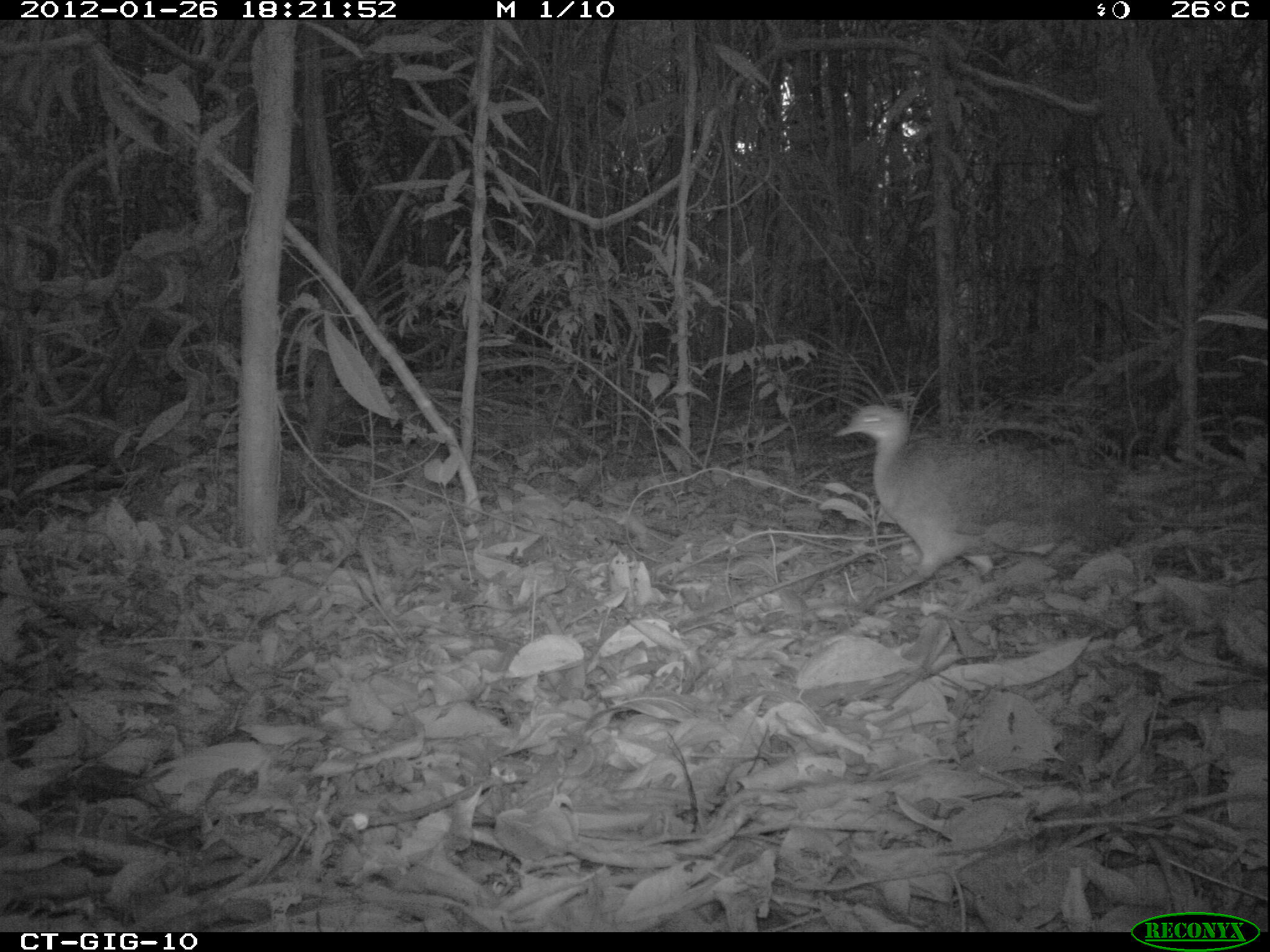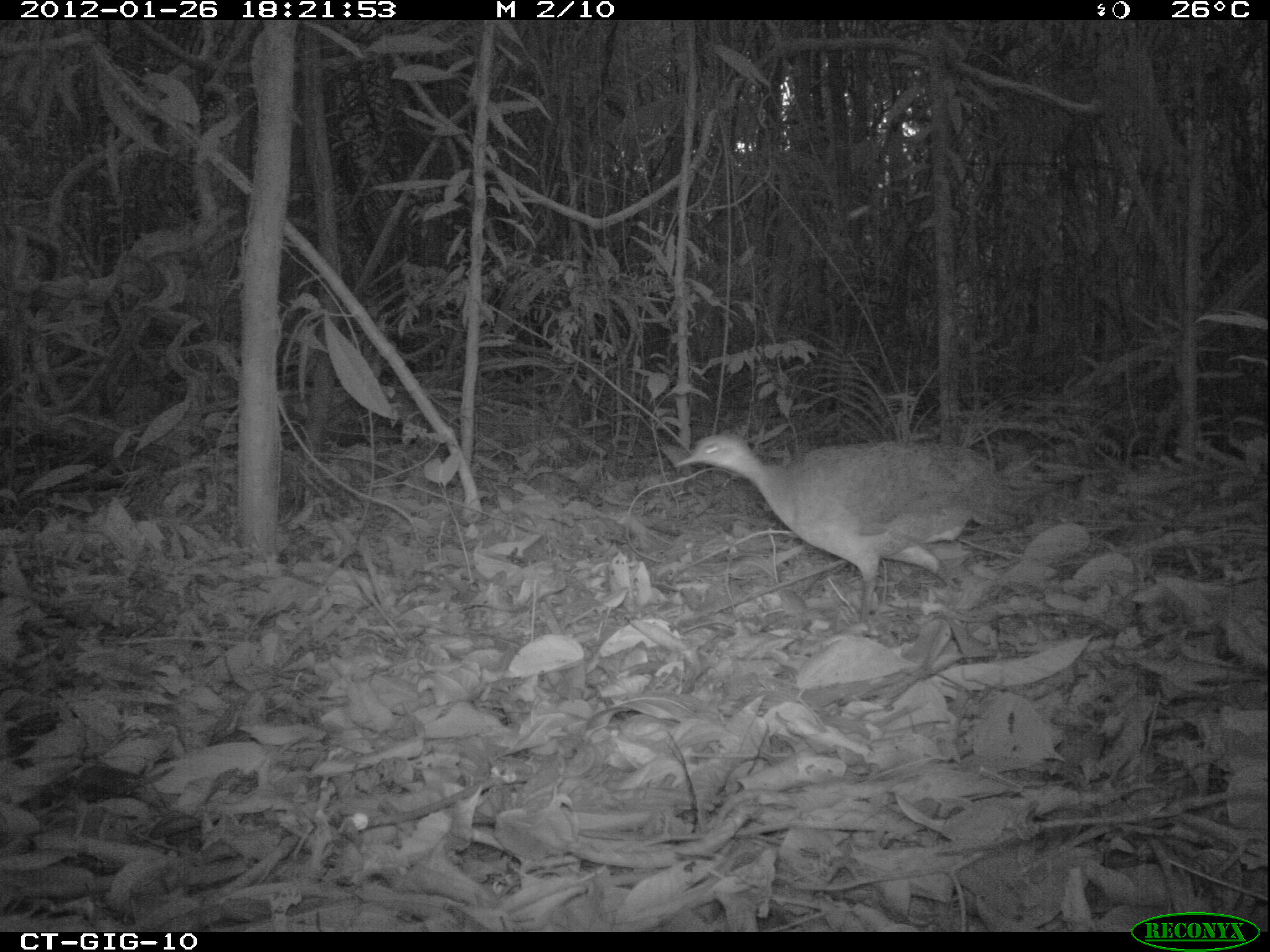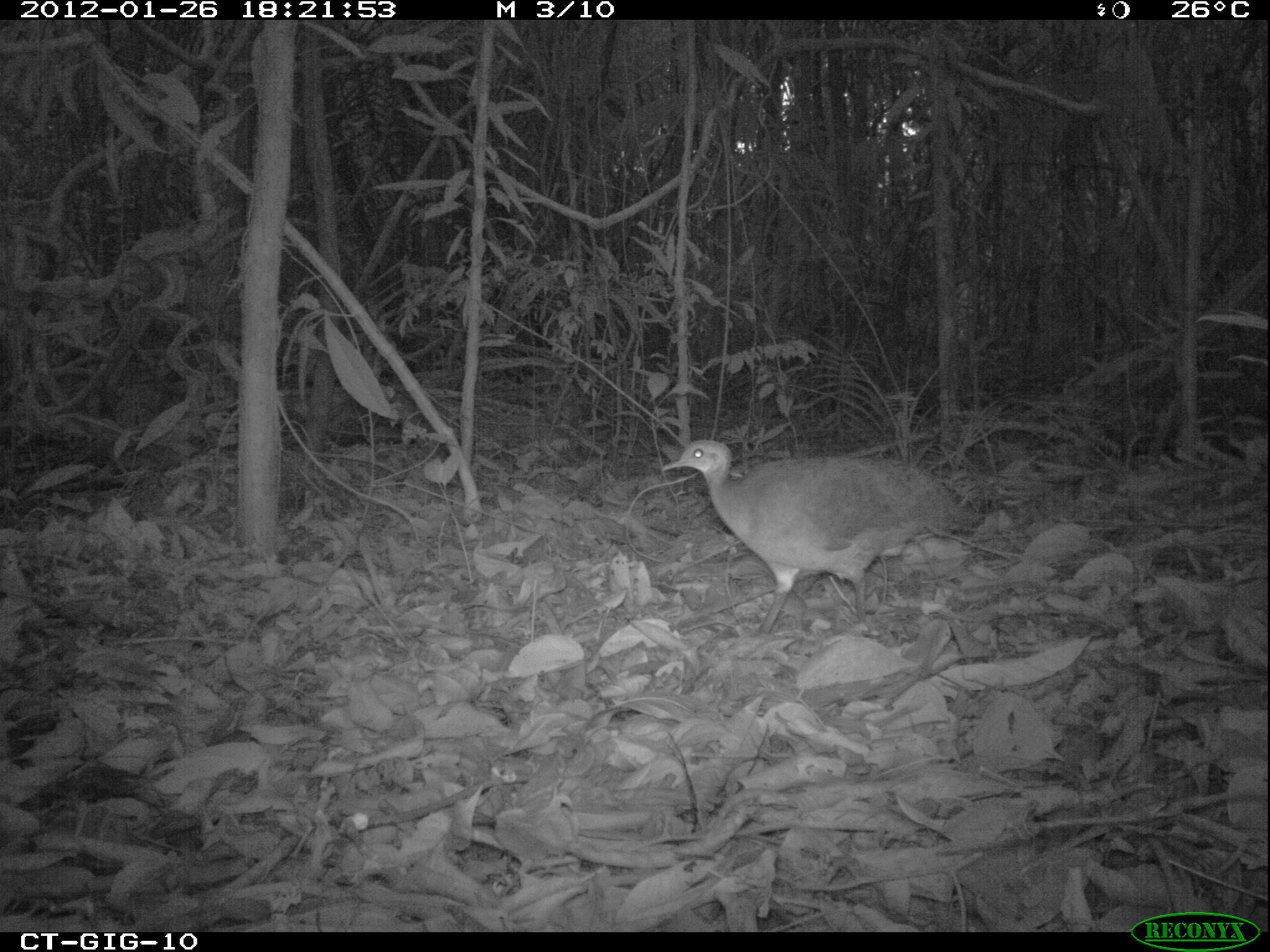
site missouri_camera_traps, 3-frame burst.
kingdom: Animalia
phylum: Chordata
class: Aves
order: Tinamiformes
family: Tinamidae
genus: Tinamus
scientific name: Tinamus major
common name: great tinamou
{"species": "great tinamou (Tinamus major)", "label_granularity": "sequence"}